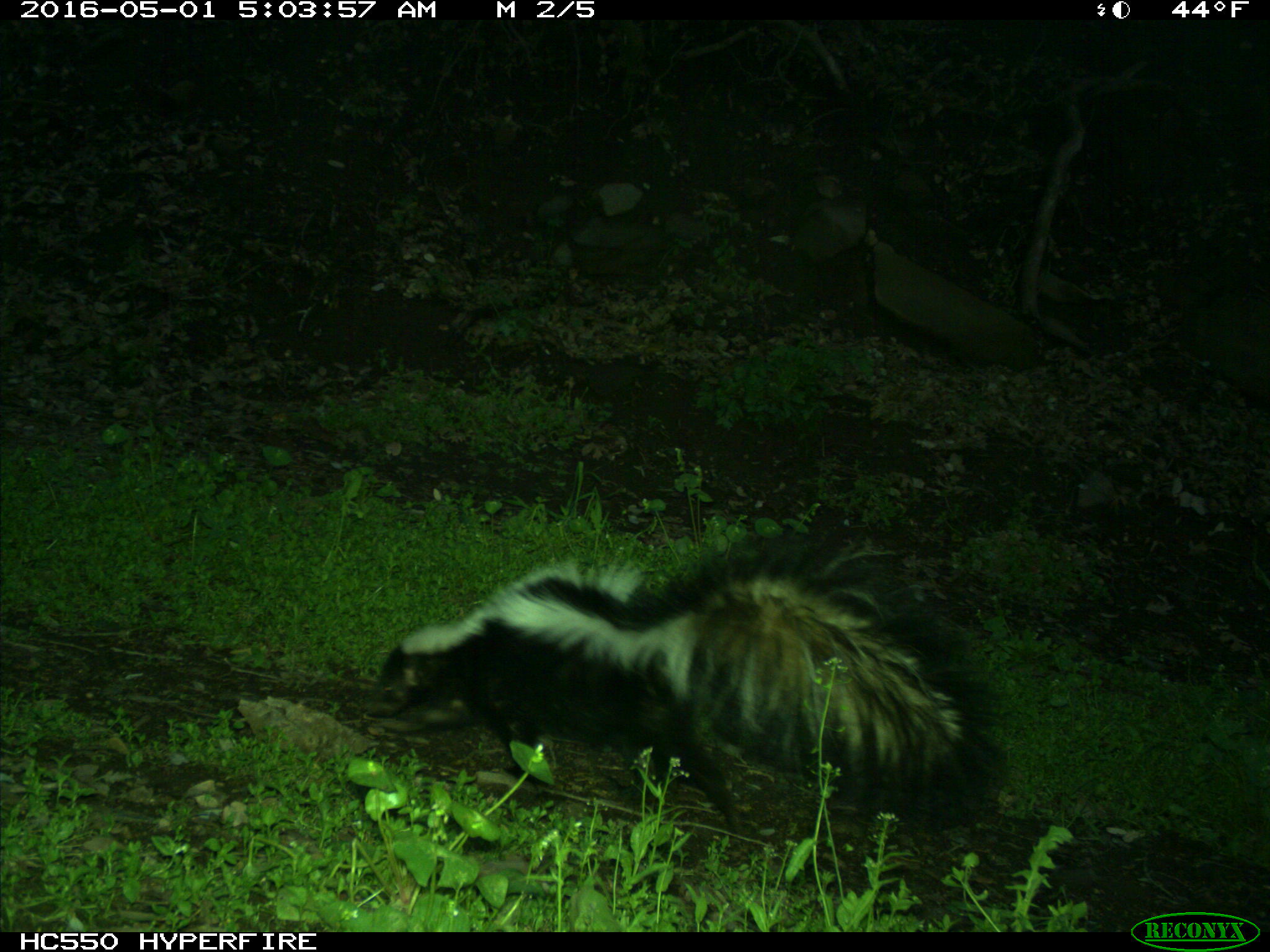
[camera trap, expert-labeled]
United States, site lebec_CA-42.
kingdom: Animalia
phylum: Chordata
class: Mammalia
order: Carnivora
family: Mephitidae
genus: Mephitis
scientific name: Mephitis mephitis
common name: striped skunk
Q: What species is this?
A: Mephitis mephitis (striped skunk).